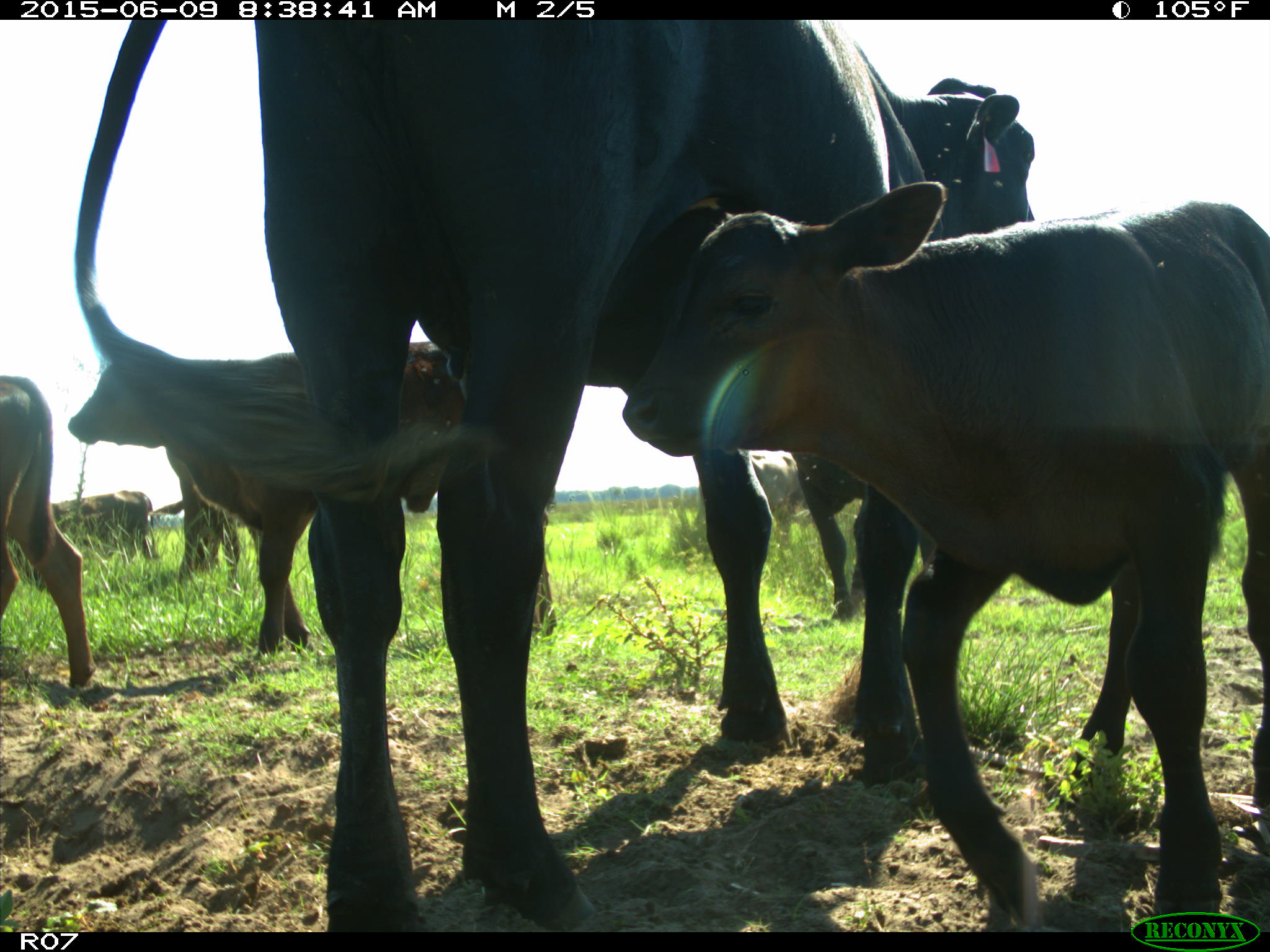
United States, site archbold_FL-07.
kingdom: Animalia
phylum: Chordata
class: Mammalia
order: Artiodactyla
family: Bovidae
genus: Bos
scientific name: Bos taurus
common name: domestic cow